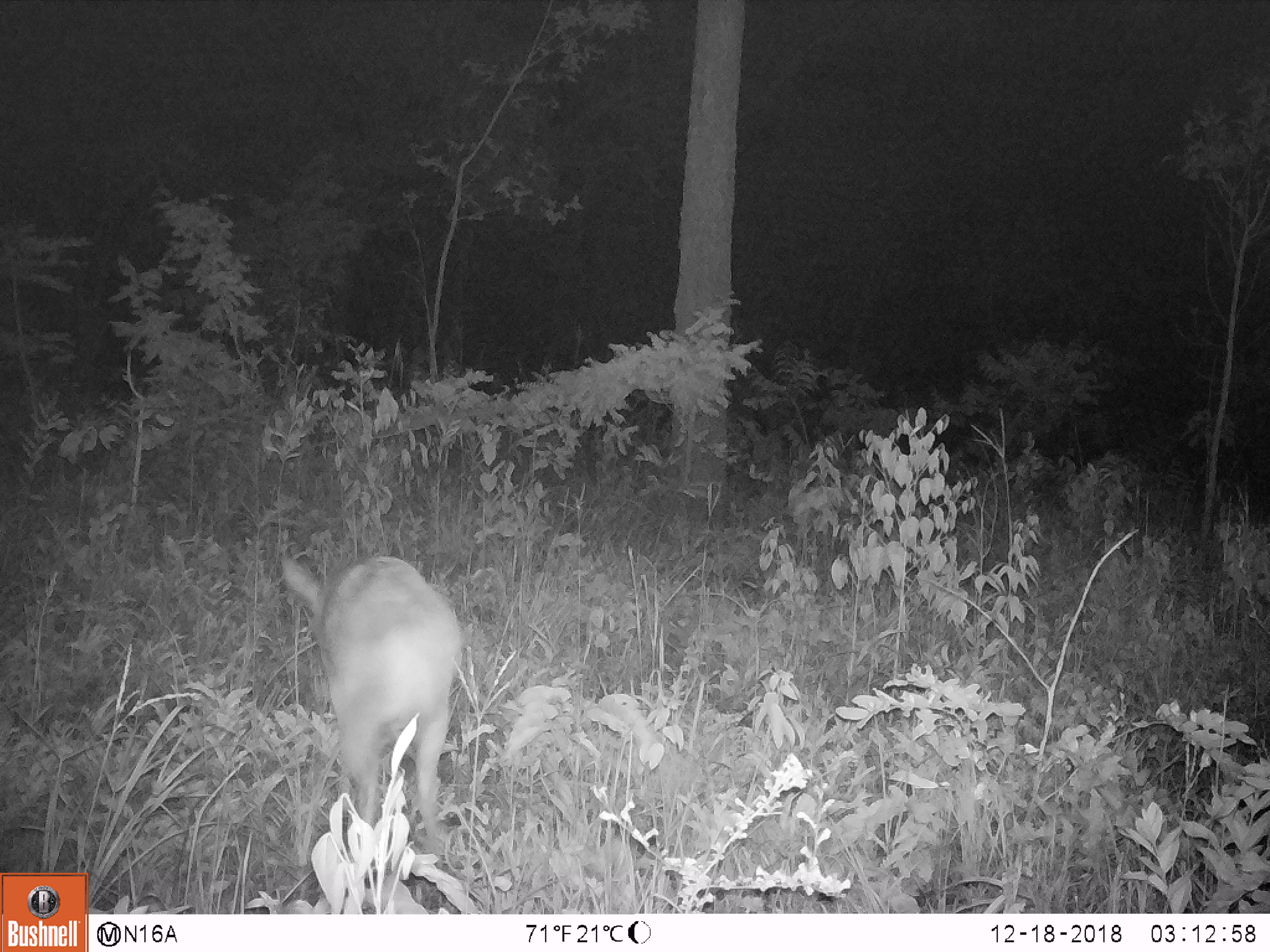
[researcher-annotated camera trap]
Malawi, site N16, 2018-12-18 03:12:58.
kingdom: Animalia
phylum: Chordata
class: Mammalia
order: Artiodactyla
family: Bovidae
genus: Tragelaphus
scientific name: Tragelaphus sylvaticus sylvaticus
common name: cape bushbuck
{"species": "cape bushbuck (Tragelaphus sylvaticus sylvaticus)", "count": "1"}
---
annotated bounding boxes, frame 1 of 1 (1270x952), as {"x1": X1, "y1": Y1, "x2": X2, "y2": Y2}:
cape bushbuck: {"x1": 275, "y1": 548, "x2": 480, "y2": 865}